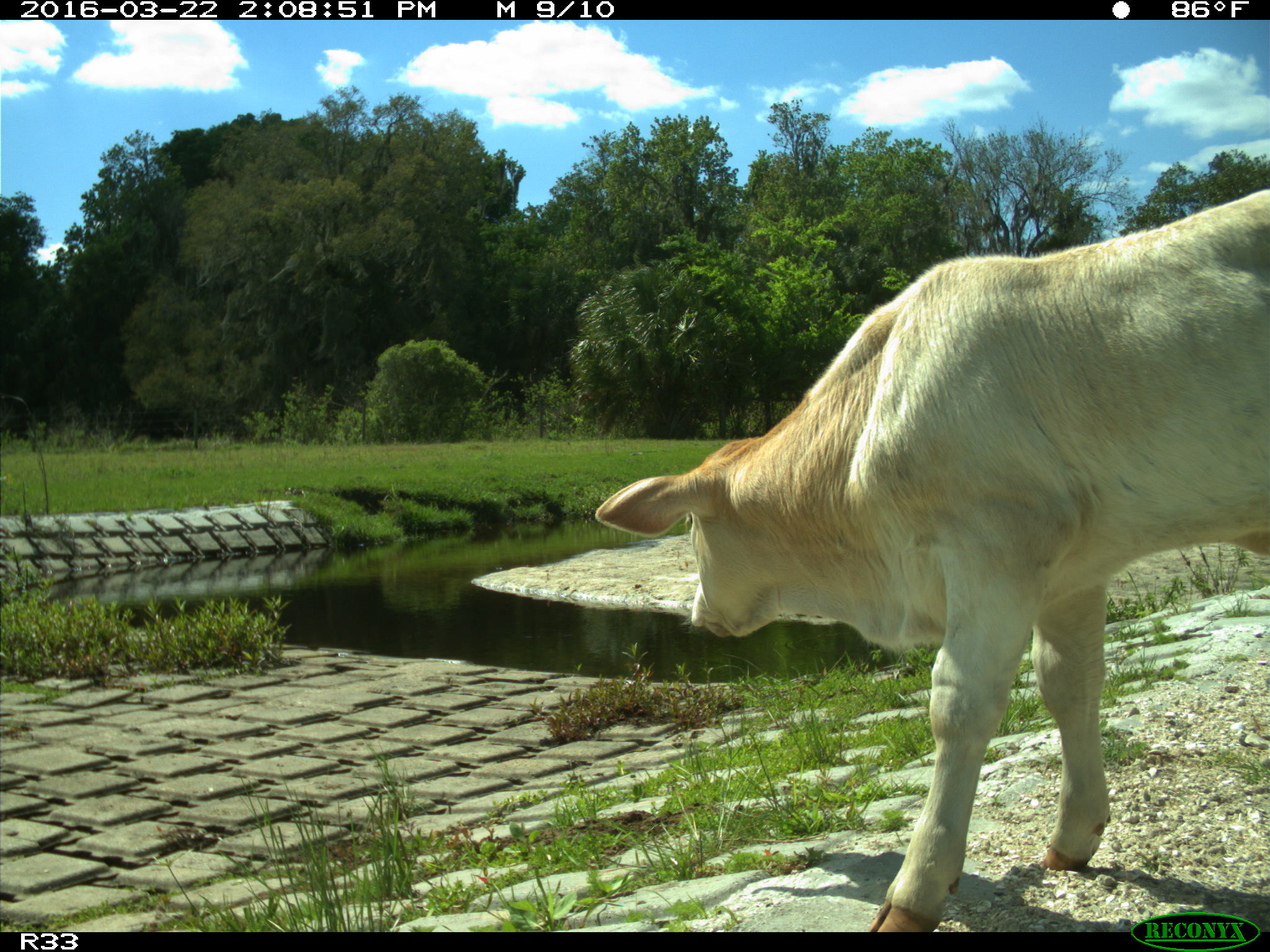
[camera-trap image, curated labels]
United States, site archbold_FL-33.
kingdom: Animalia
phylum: Chordata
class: Mammalia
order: Artiodactyla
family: Bovidae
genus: Bos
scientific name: Bos taurus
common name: domestic cow